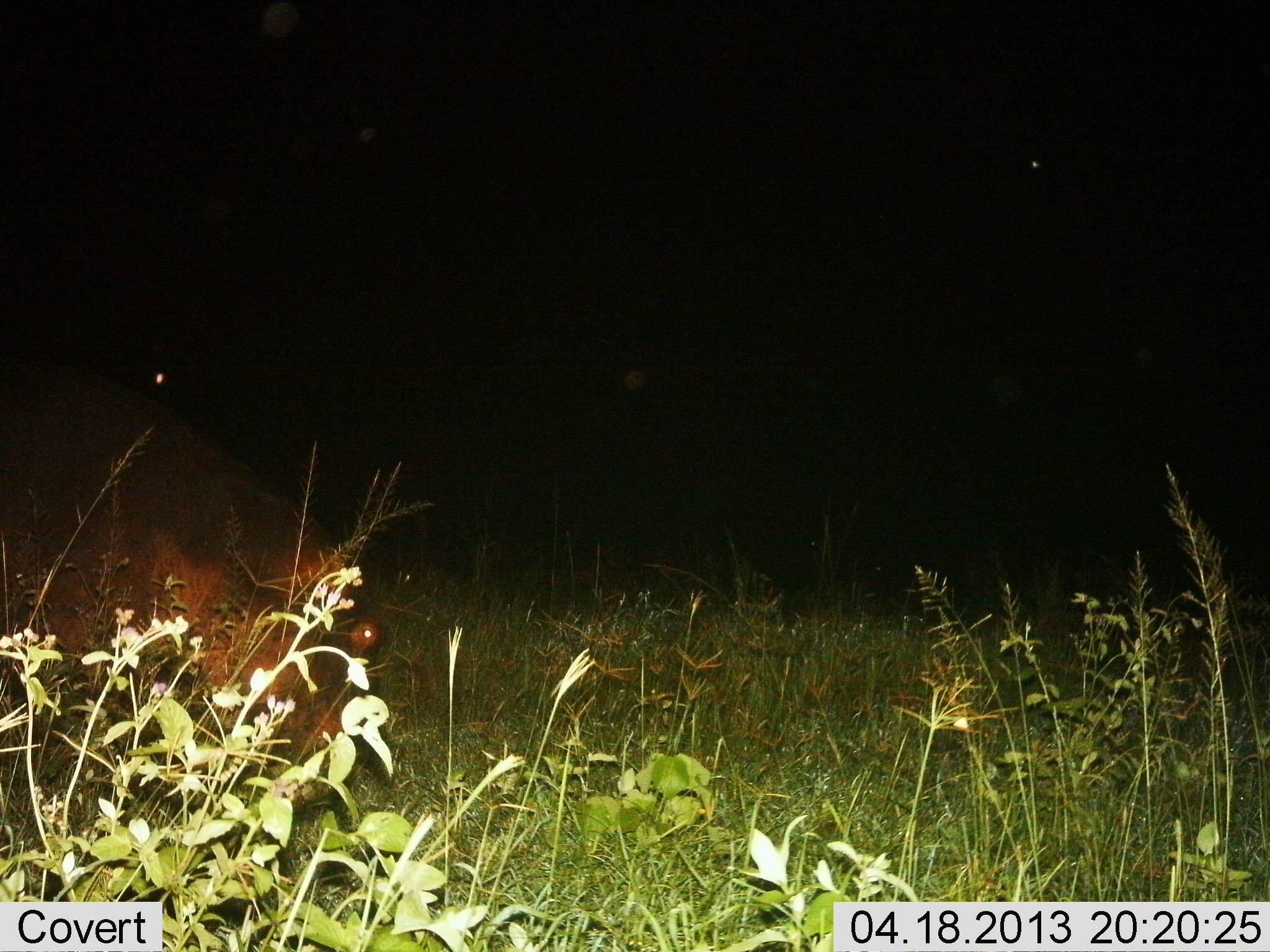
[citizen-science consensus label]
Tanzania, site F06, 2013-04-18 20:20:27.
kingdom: Animalia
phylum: Chordata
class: Mammalia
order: Artiodactyla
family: Hippopotamidae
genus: Hippopotamus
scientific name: Hippopotamus amphibius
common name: hippopotamus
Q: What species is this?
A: Hippopotamus (Hippopotamus amphibius).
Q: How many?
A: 1.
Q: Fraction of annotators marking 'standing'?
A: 27%.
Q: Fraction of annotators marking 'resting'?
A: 0%.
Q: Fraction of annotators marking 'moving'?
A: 35%.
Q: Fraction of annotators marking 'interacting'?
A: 0%.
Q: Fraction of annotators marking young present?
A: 0%.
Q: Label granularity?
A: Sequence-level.